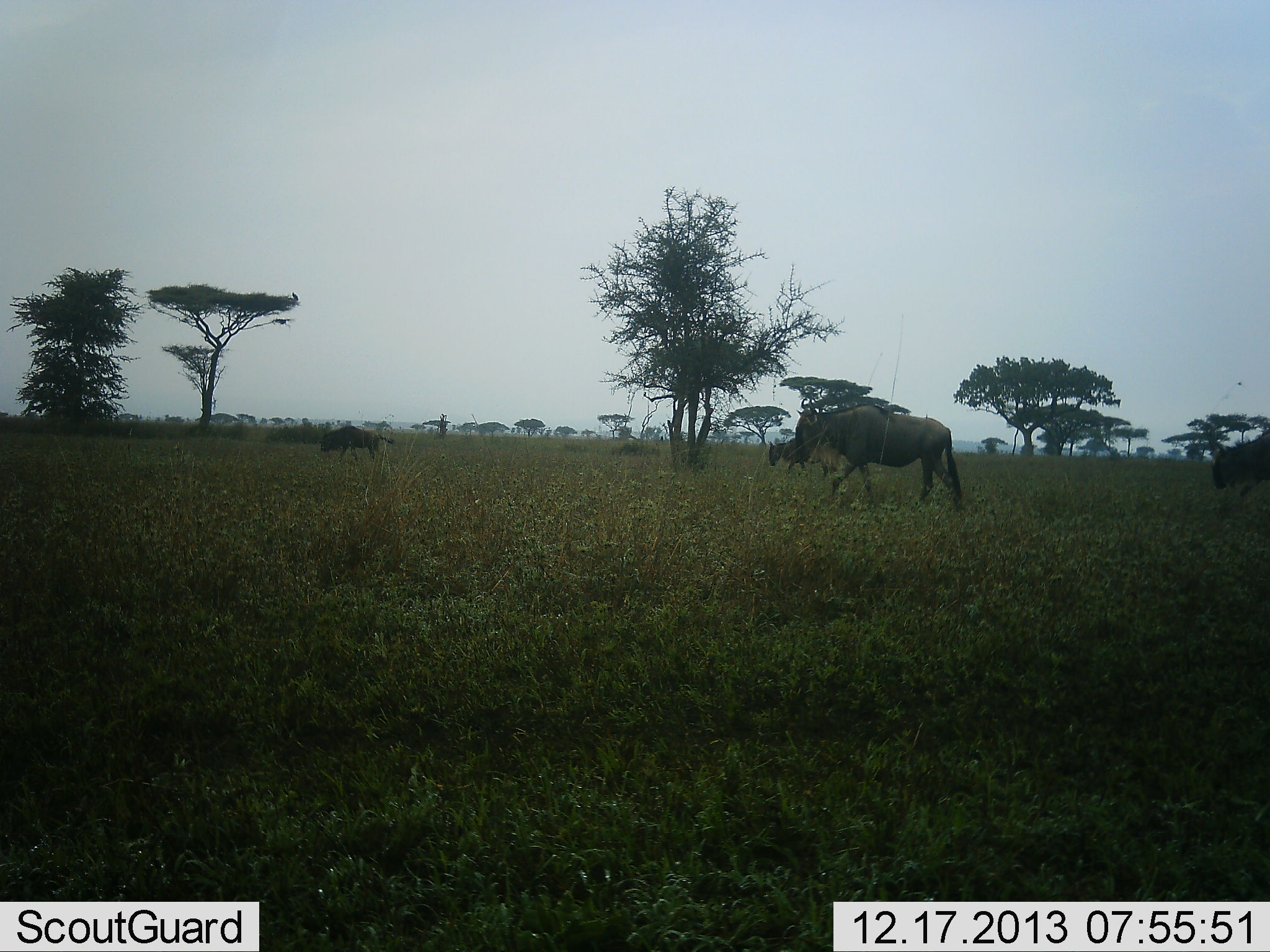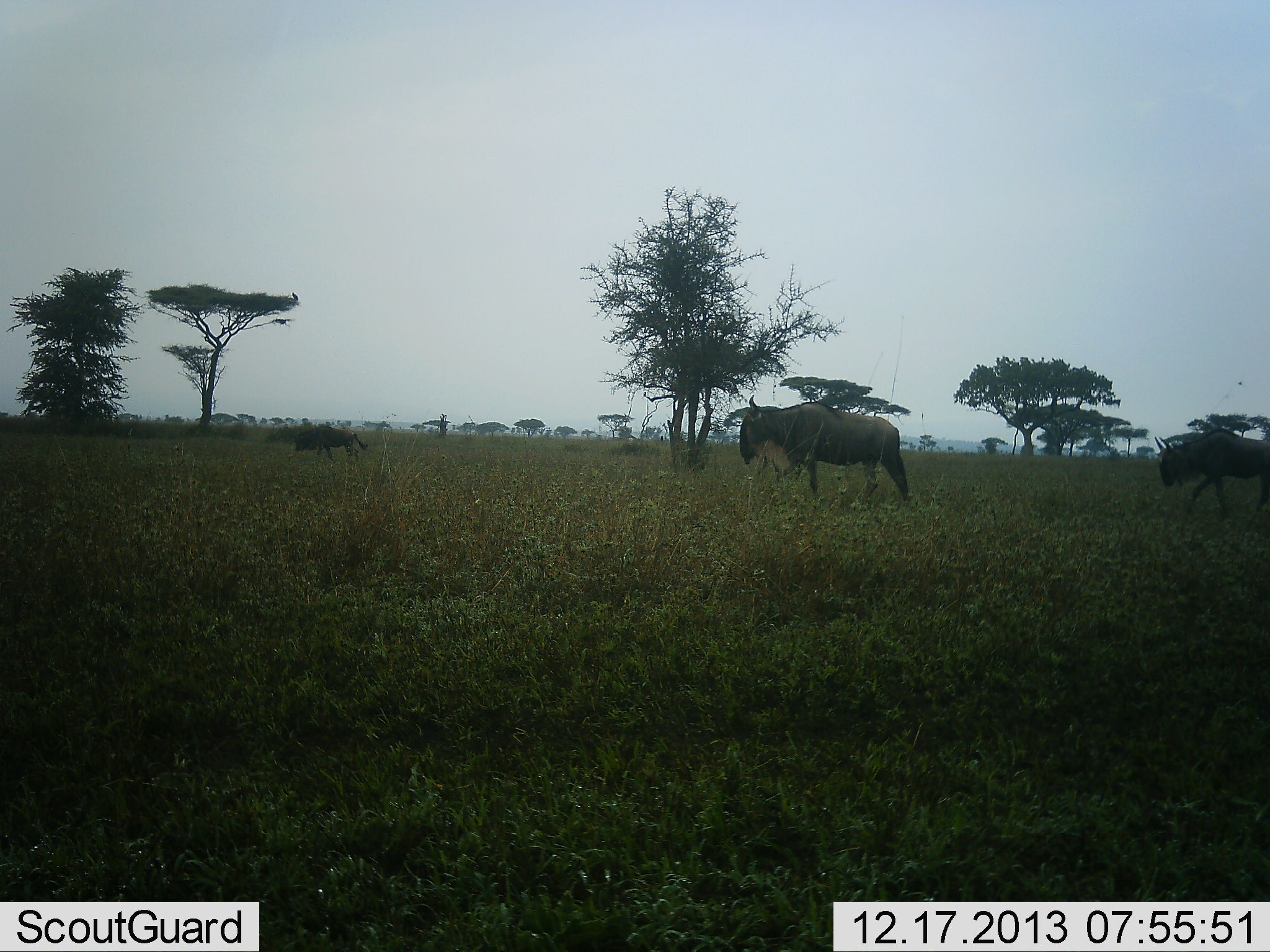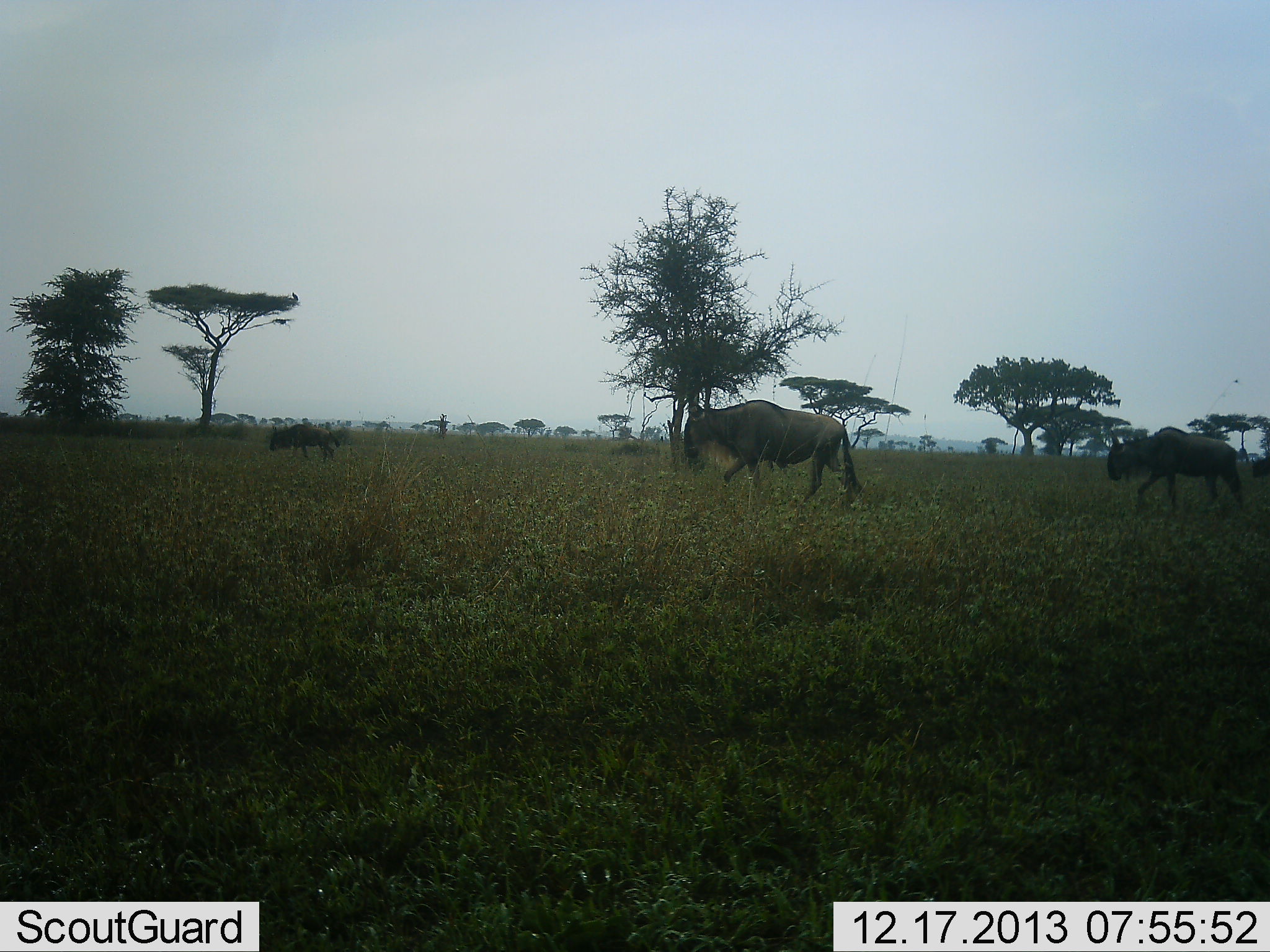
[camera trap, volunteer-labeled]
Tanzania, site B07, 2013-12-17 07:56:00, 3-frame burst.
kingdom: Animalia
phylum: Chordata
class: Mammalia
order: Artiodactyla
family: Bovidae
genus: Connochaetes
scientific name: Connochaetes taurinus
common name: blue wildebeest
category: wildebeest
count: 3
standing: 10%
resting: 0%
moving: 90%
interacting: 0%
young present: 0%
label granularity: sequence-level